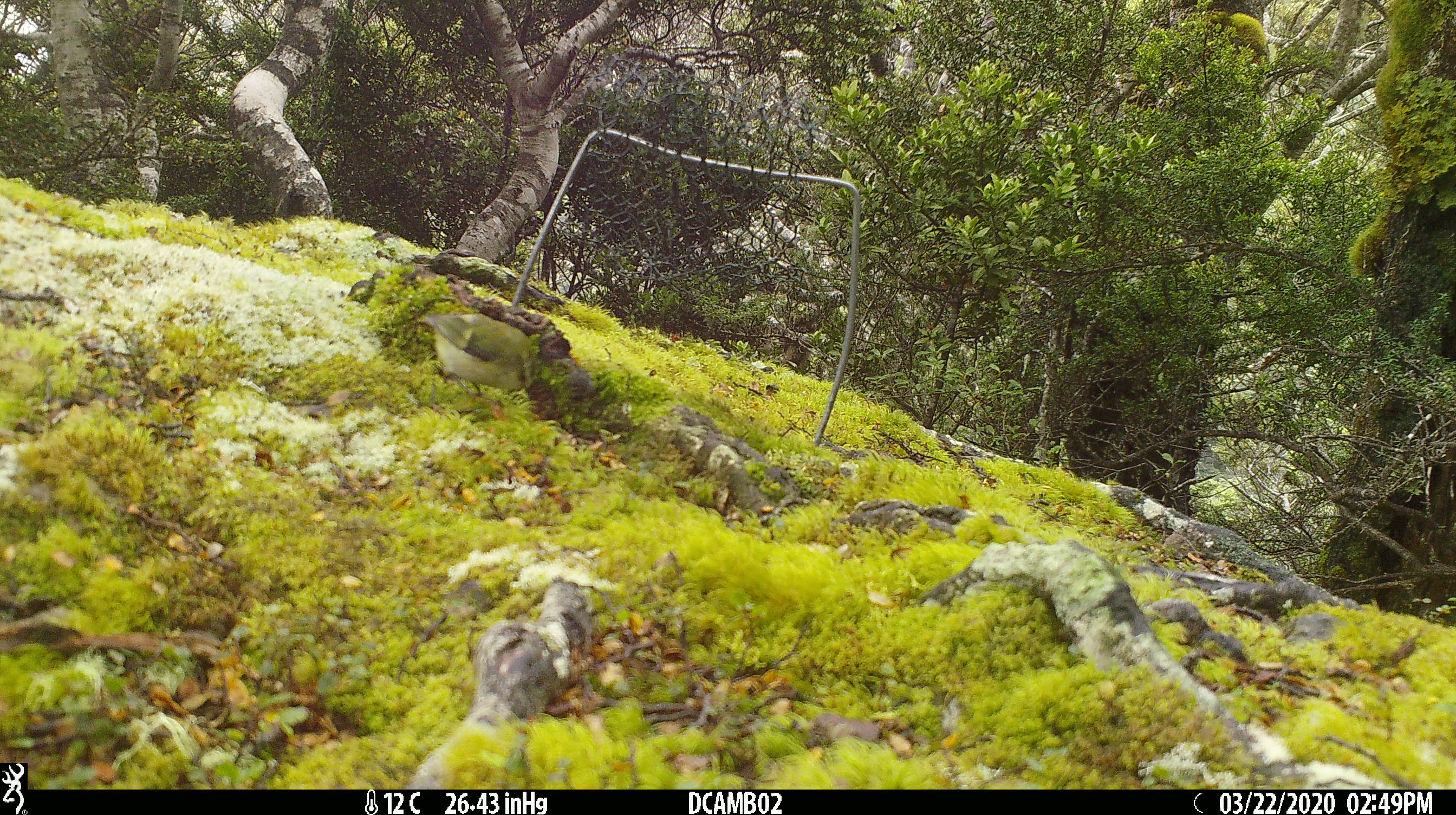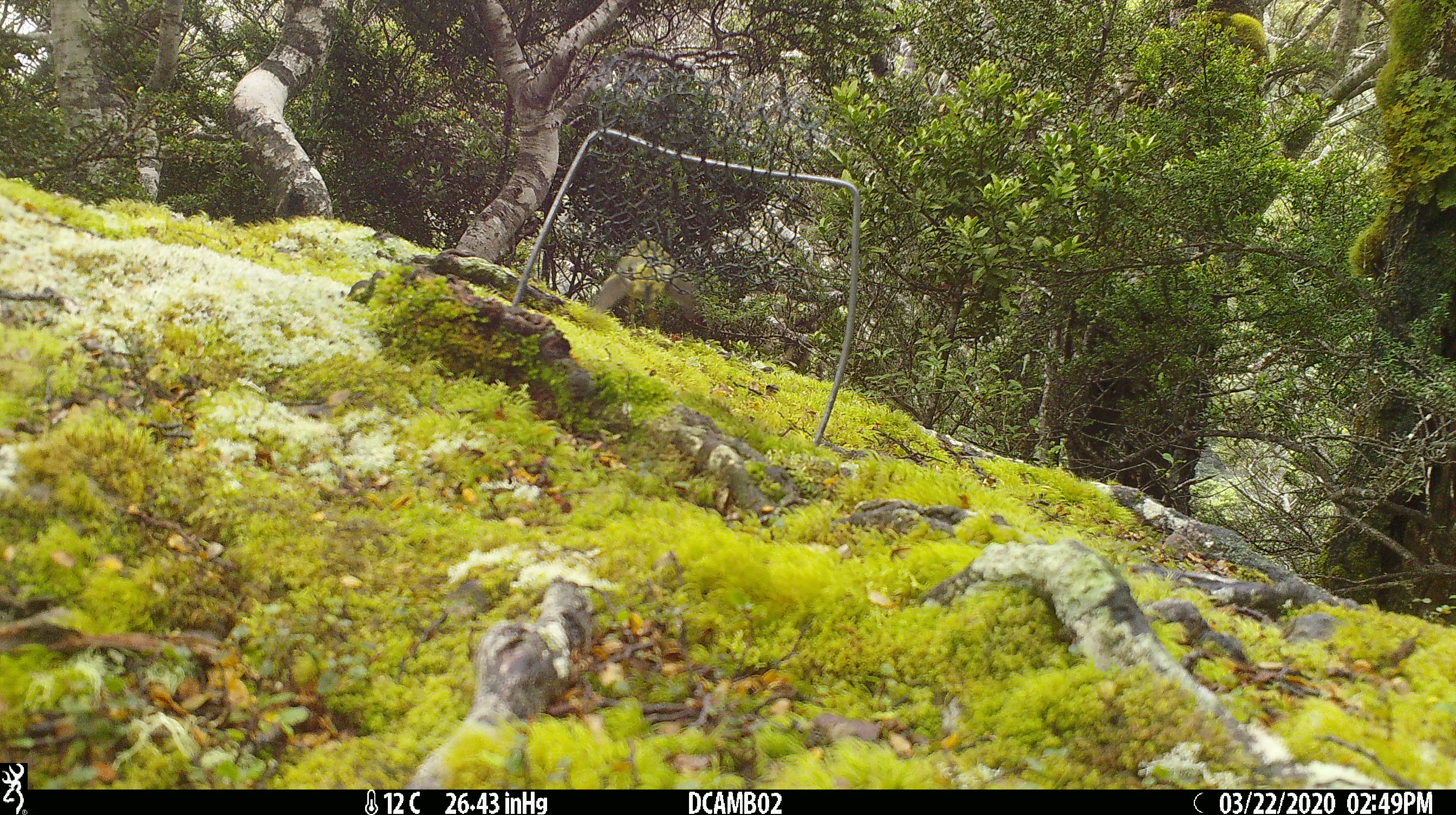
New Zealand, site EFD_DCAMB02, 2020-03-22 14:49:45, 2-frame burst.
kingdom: Animalia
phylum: Chordata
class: Aves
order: Passeriformes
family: Acanthisittidae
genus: Acanthisitta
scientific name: Acanthisitta chloris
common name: rifleman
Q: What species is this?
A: Rifleman (Acanthisitta chloris).